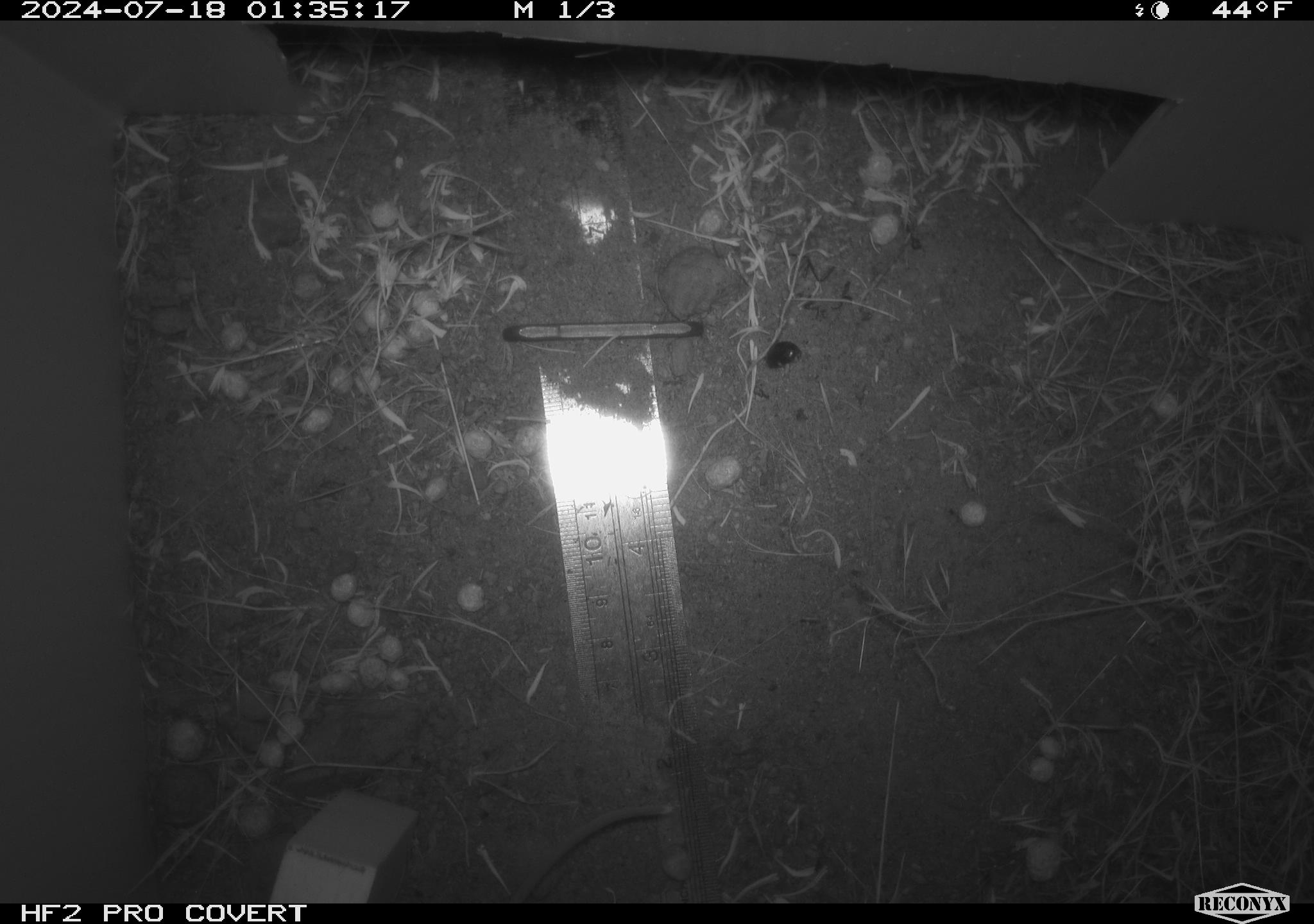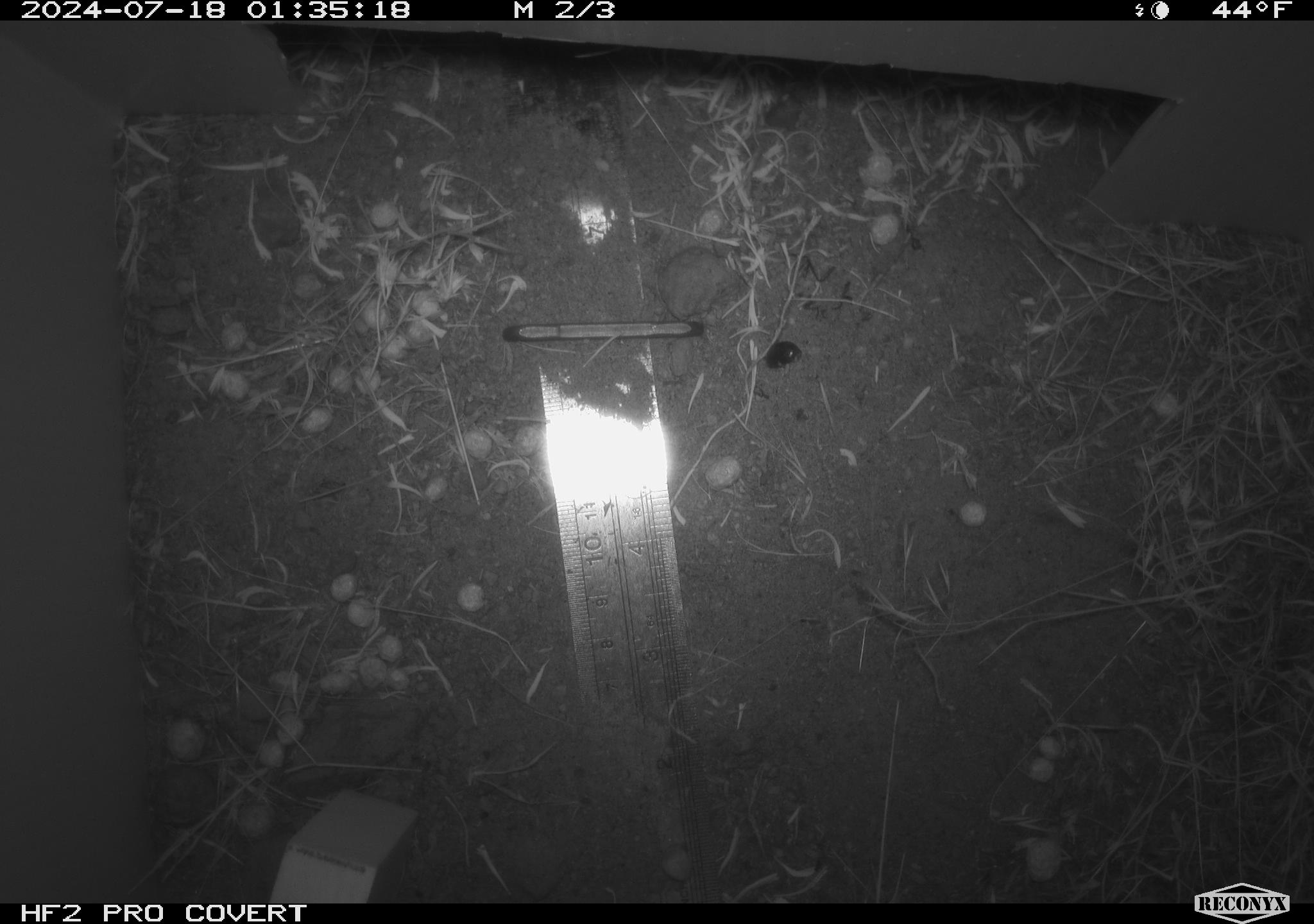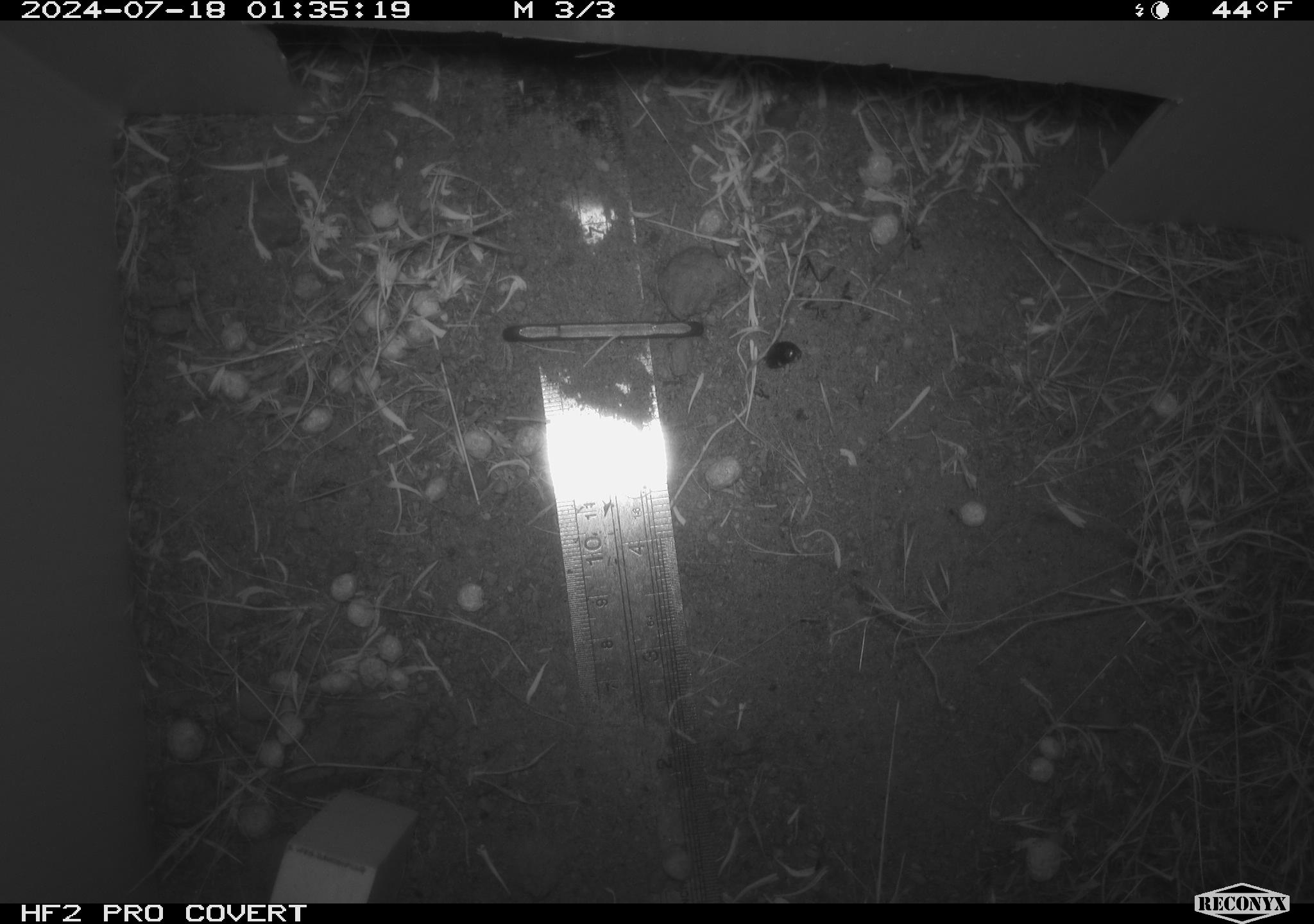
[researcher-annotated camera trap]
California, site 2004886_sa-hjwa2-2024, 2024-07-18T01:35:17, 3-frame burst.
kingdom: Animalia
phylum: Chordata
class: Mammalia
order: Rodentia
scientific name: Rodentia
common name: rodent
Rodent (Rodentia).